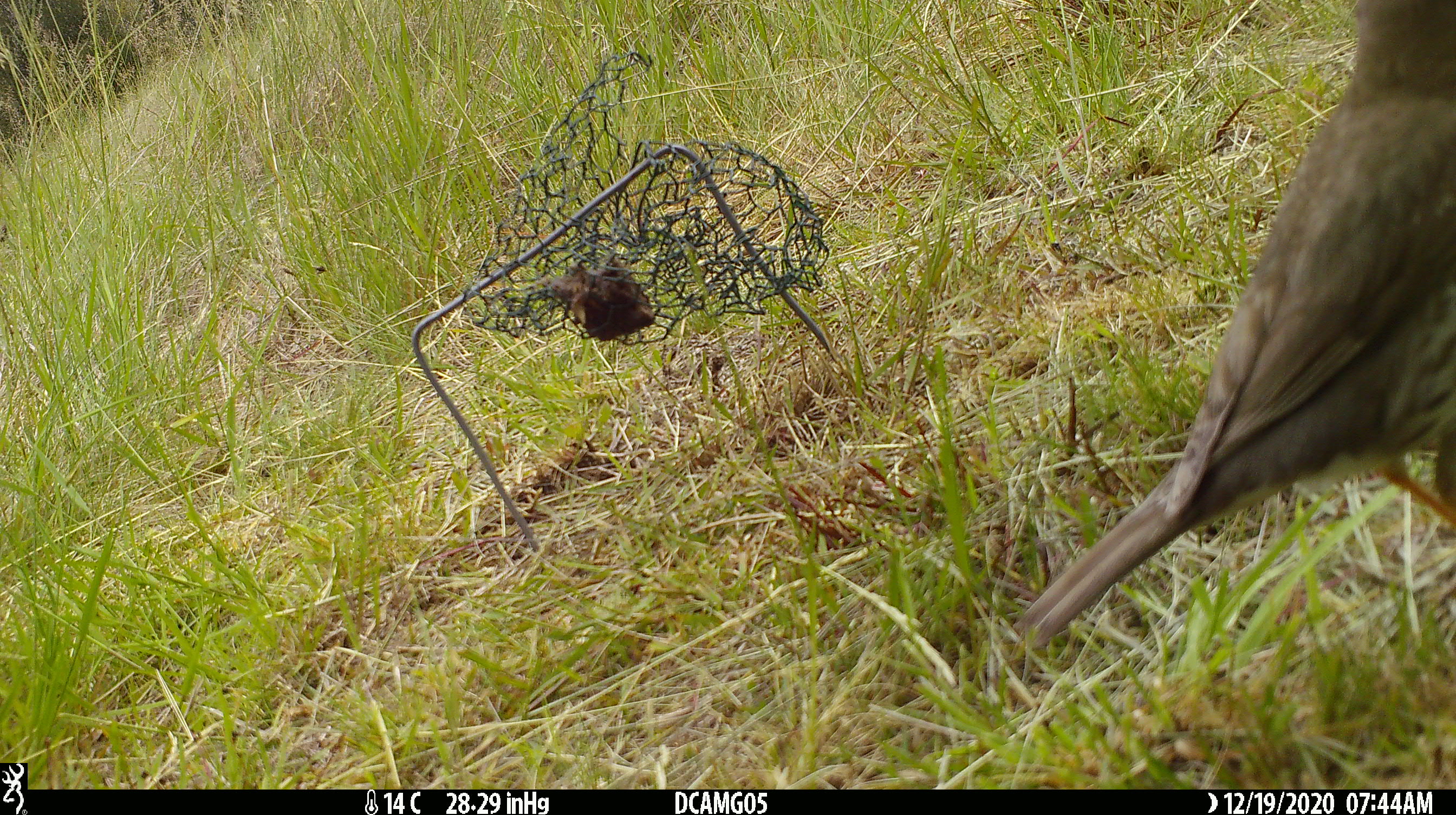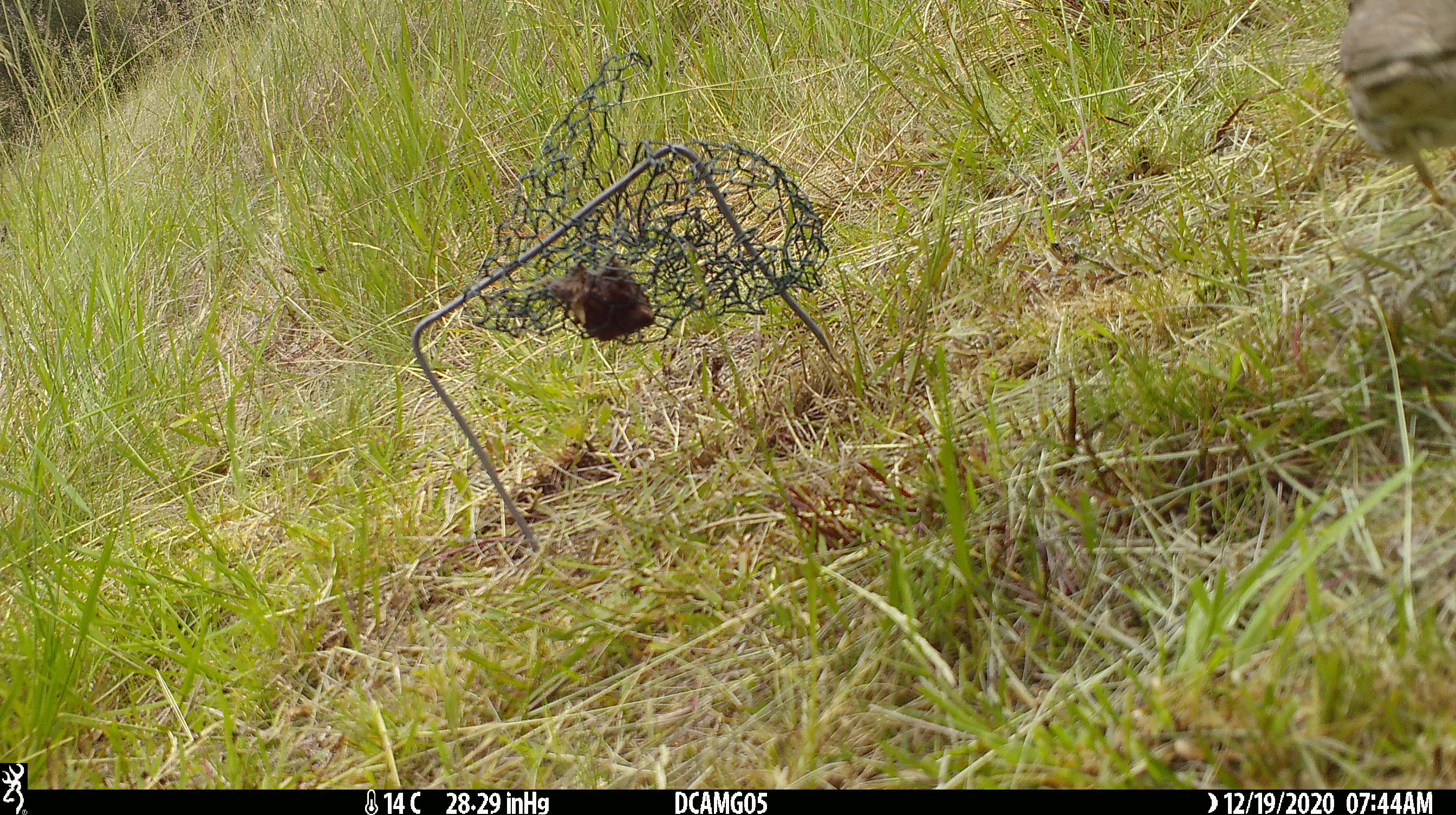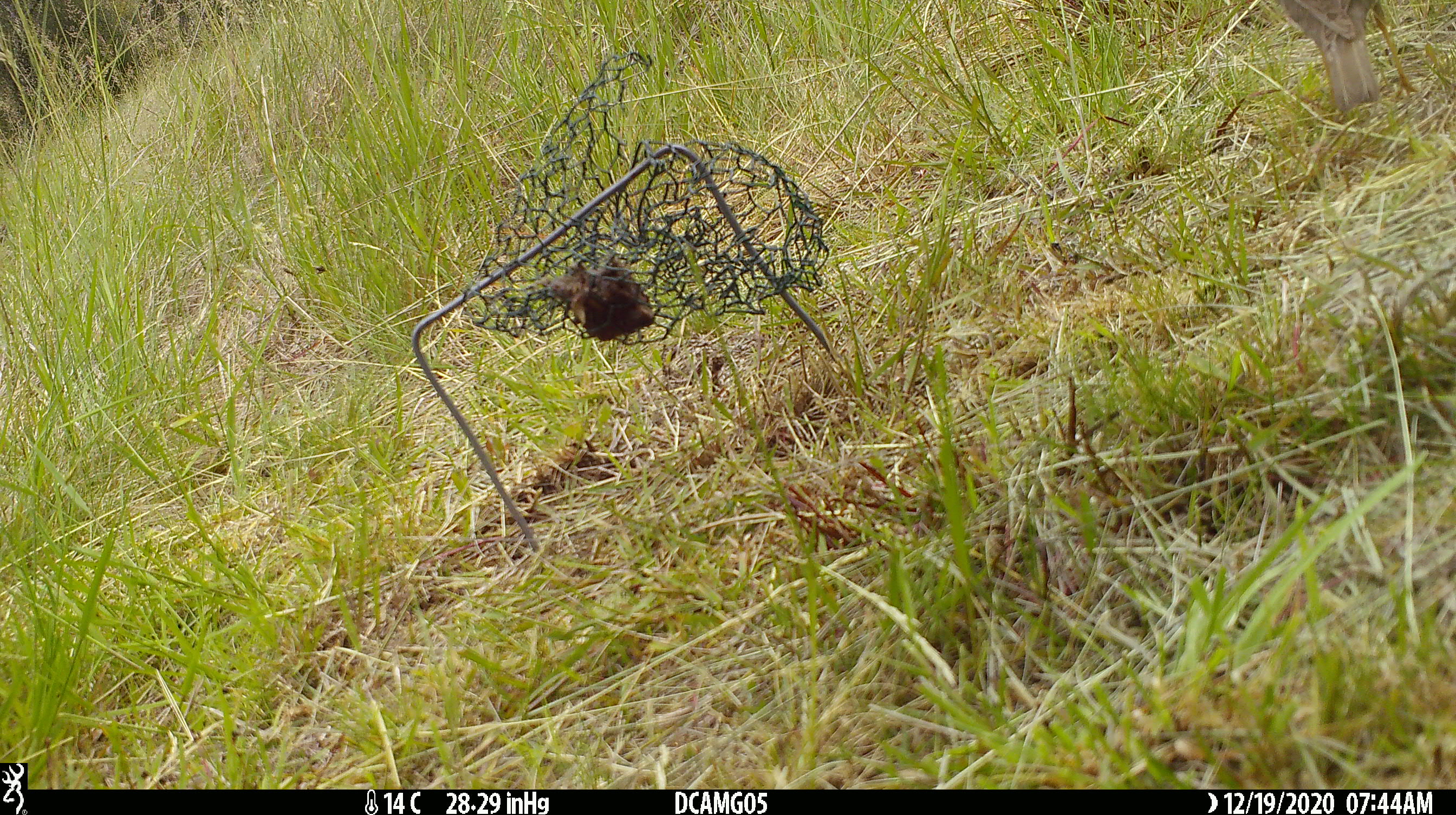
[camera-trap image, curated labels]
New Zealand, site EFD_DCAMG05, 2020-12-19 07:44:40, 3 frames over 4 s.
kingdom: Animalia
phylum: Chordata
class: Aves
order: Passeriformes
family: Turdidae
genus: Turdus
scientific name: Turdus philomelos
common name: song thrush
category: thrush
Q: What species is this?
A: Thrush (song thrush) (Turdus philomelos).